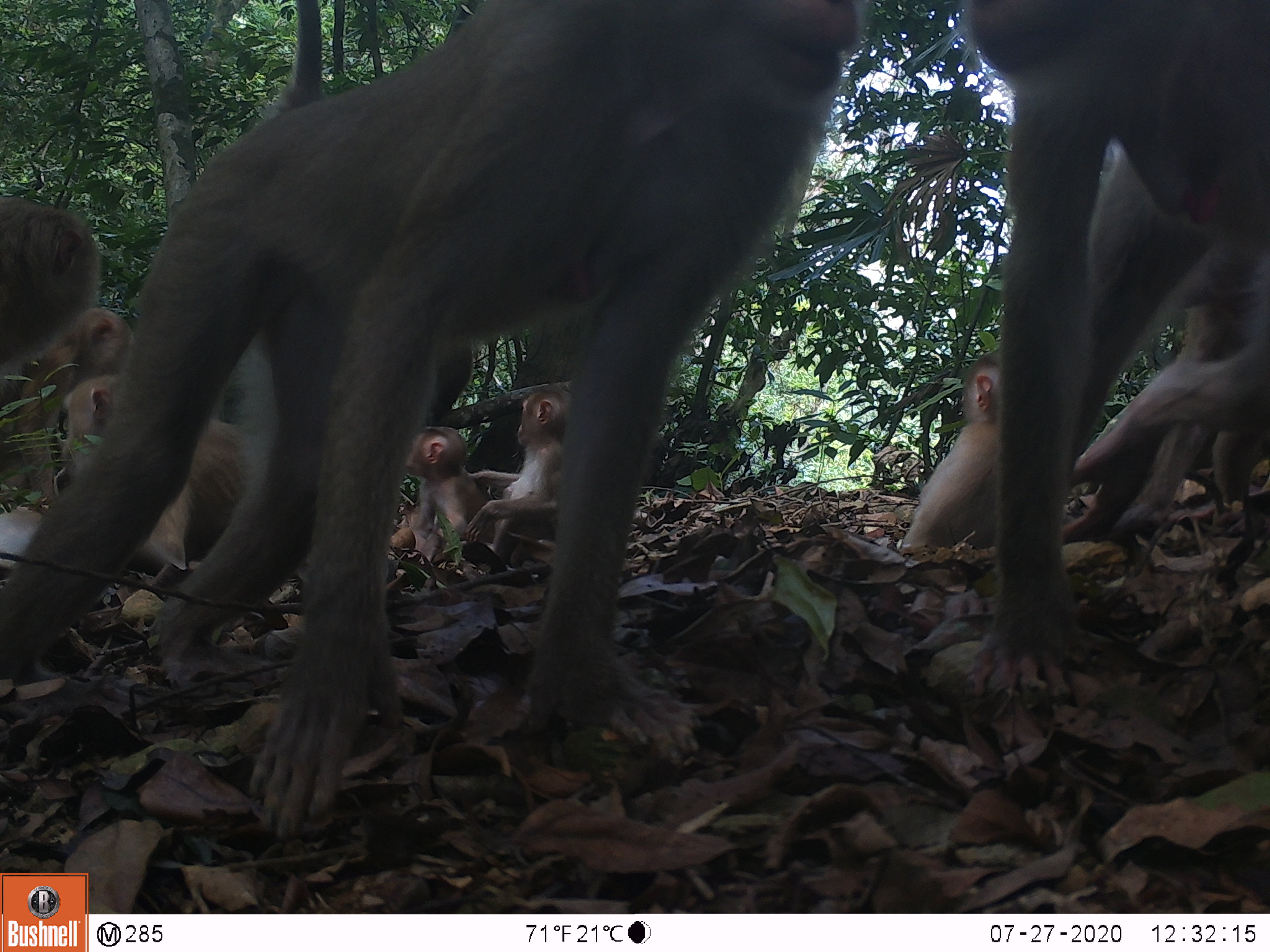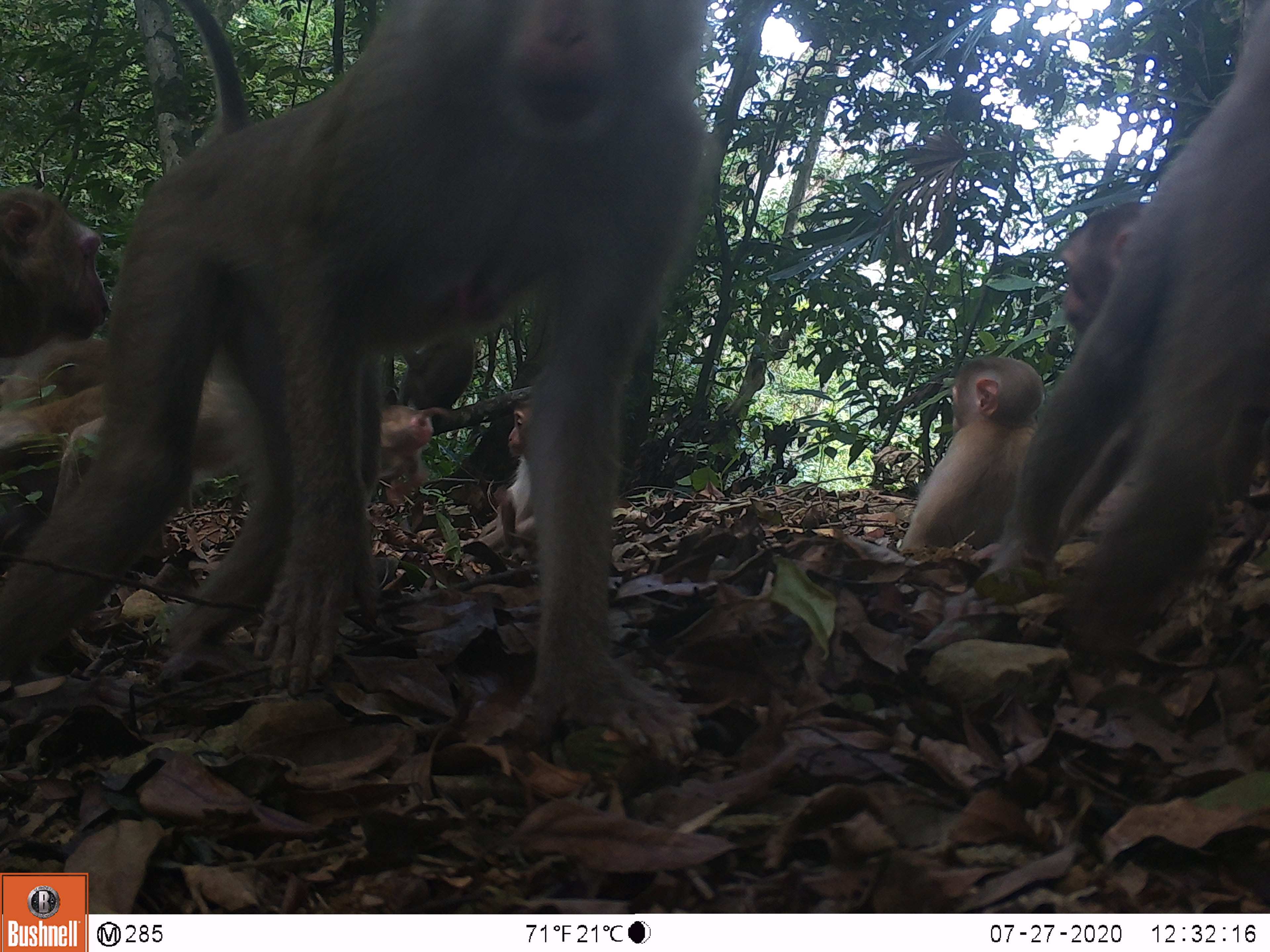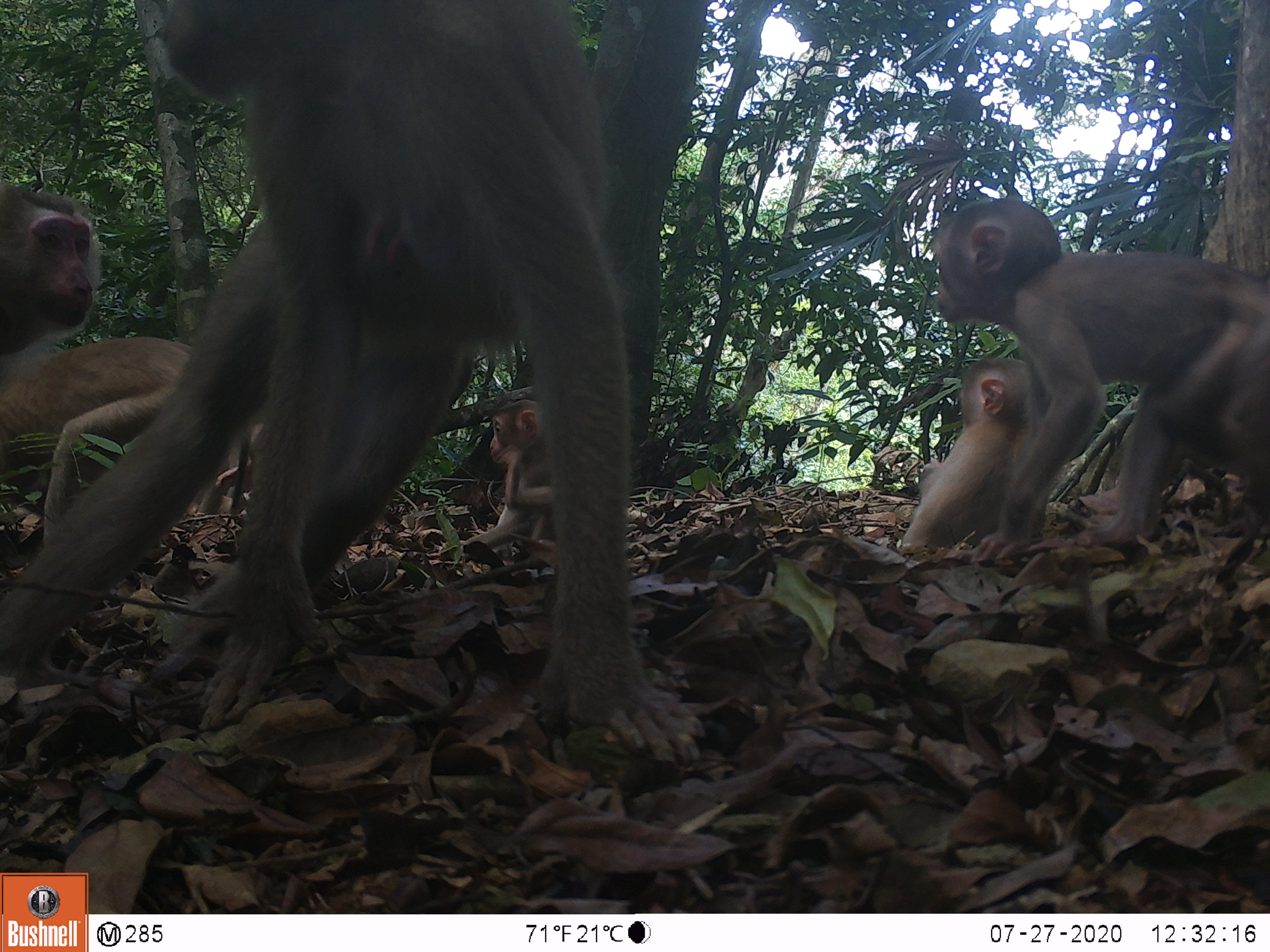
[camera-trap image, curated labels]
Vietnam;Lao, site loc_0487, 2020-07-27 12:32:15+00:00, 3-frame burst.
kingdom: Animalia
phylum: Chordata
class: Mammalia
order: Primates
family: Cercopithecidae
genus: Macaca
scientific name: Macaca nemestrina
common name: pig-tailed macaque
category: pig tailed macaque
Pig tailed macaque (pig-tailed macaque) (Macaca nemestrina). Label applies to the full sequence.